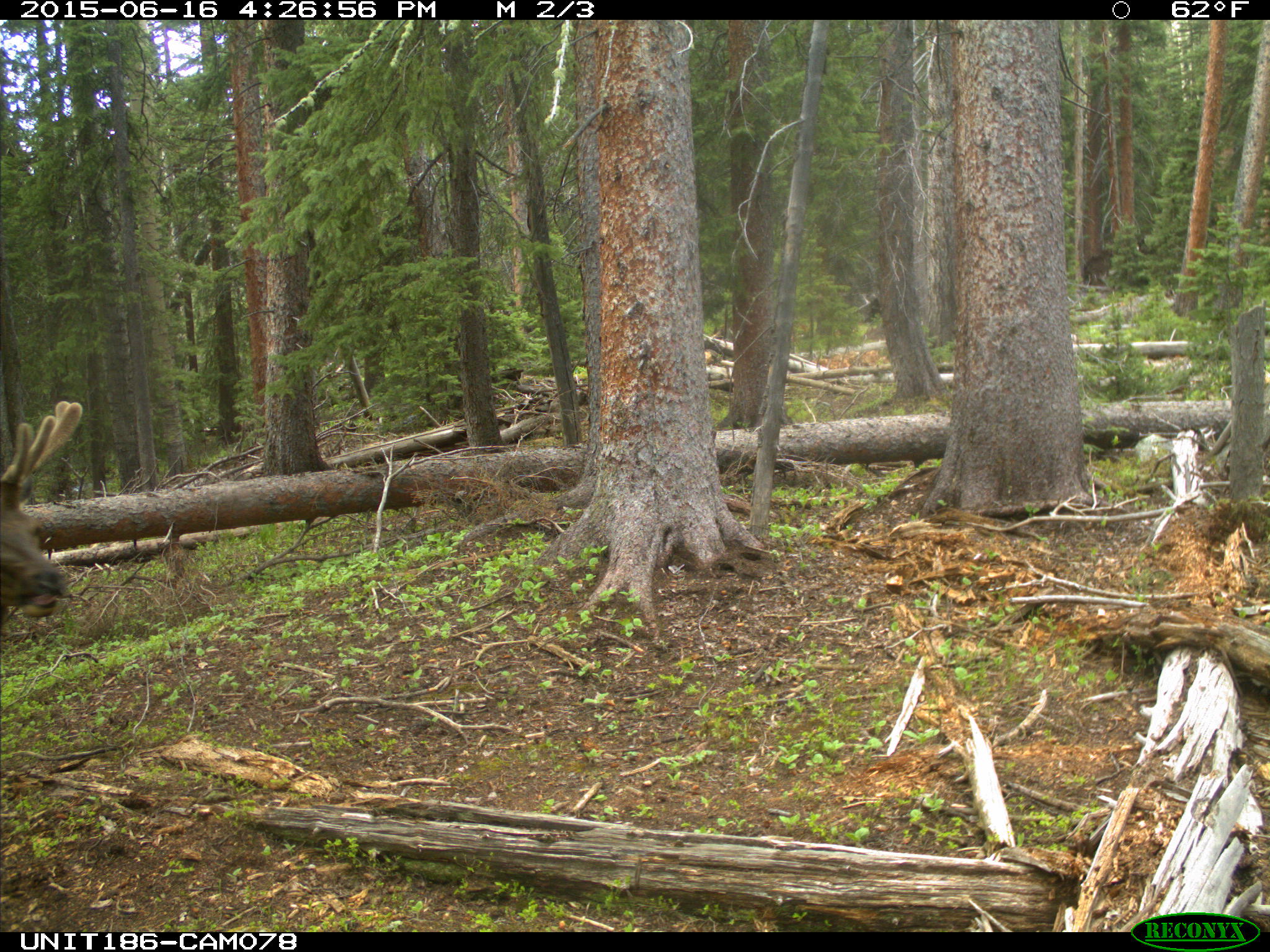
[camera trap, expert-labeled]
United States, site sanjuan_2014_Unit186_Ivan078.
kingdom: Animalia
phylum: Chordata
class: Mammalia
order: Artiodactyla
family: Cervidae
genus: Cervus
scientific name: Cervus elaphus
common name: red deer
Cervus elaphus (red deer).